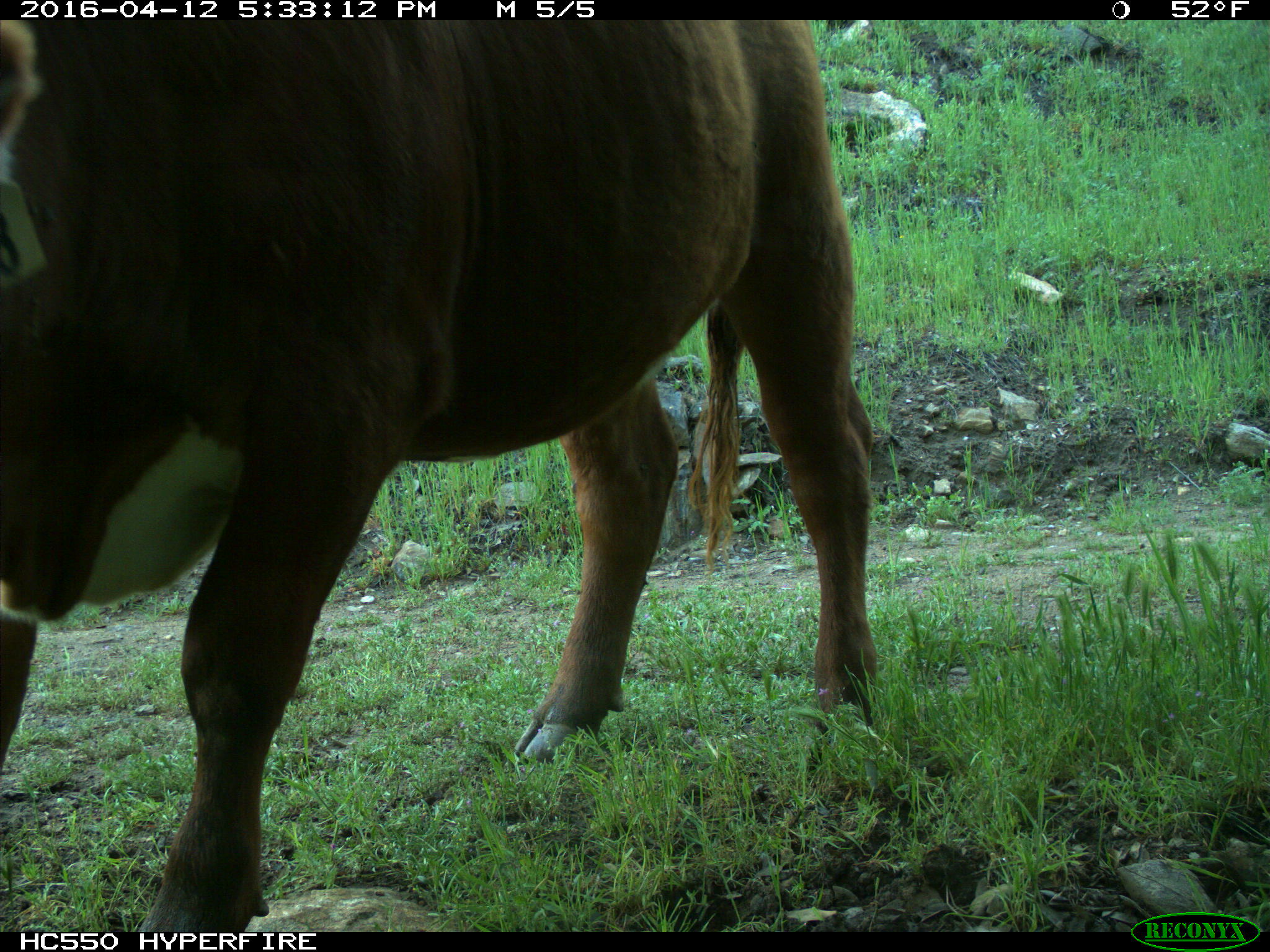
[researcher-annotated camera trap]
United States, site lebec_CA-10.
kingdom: Animalia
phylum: Chordata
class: Mammalia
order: Artiodactyla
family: Bovidae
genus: Bos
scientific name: Bos taurus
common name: domestic cow